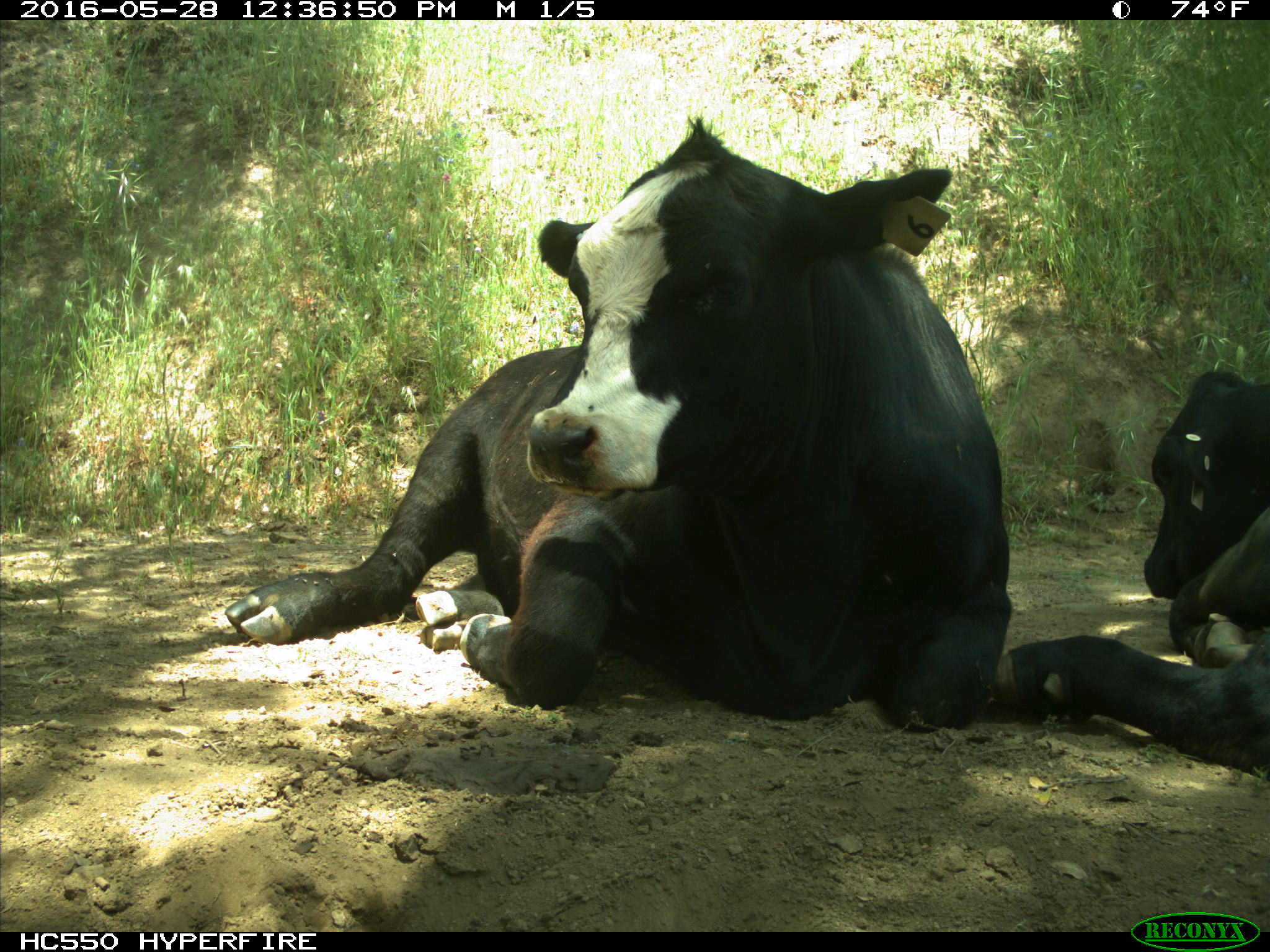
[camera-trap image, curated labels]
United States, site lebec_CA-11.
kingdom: Animalia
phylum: Chordata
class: Mammalia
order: Artiodactyla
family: Bovidae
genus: Bos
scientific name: Bos taurus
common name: domestic cow